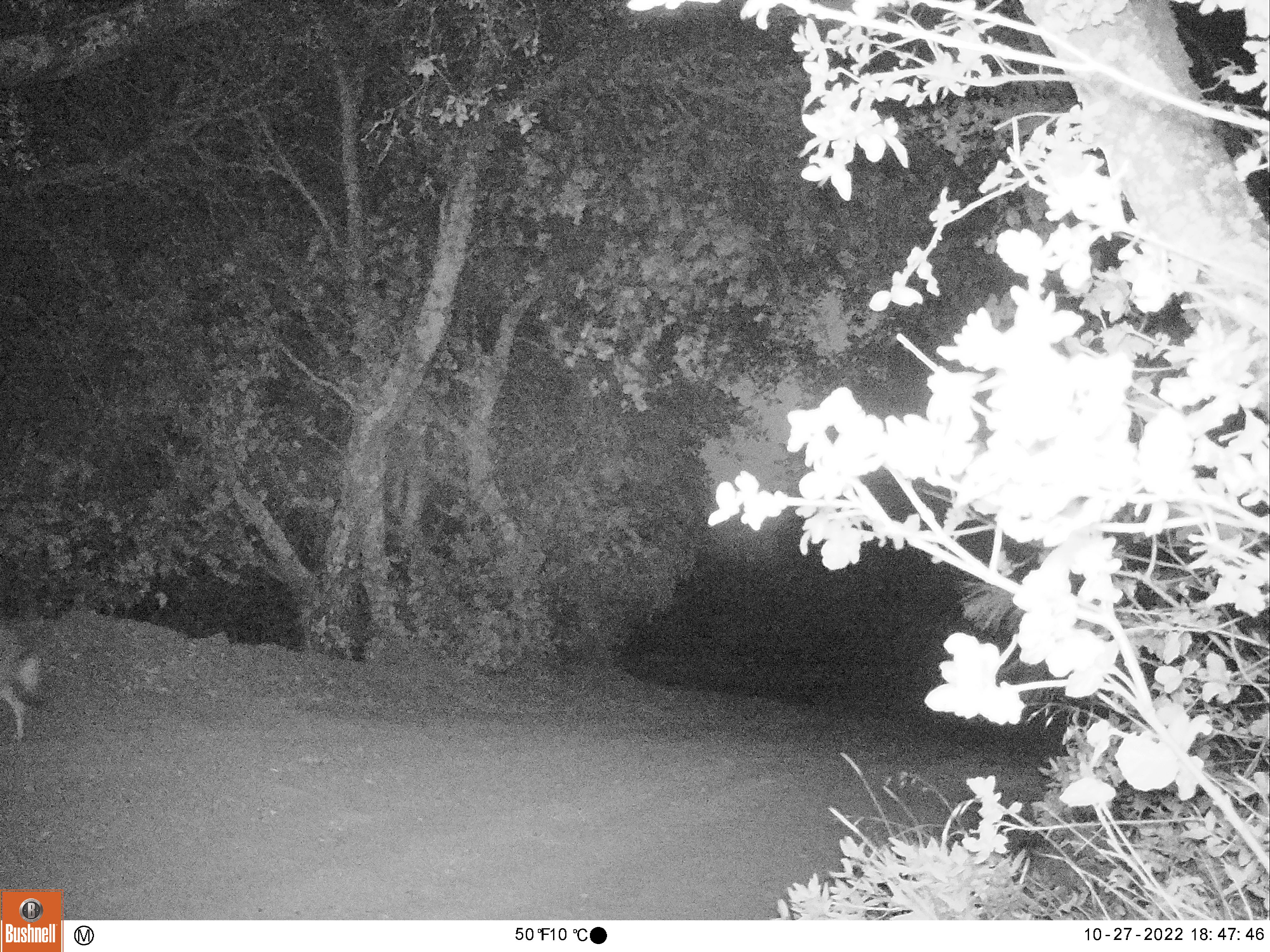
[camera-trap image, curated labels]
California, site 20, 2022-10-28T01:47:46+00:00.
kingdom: Animalia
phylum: Chordata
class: Mammalia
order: Carnivora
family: Canidae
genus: Canis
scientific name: Canis latrans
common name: coyote